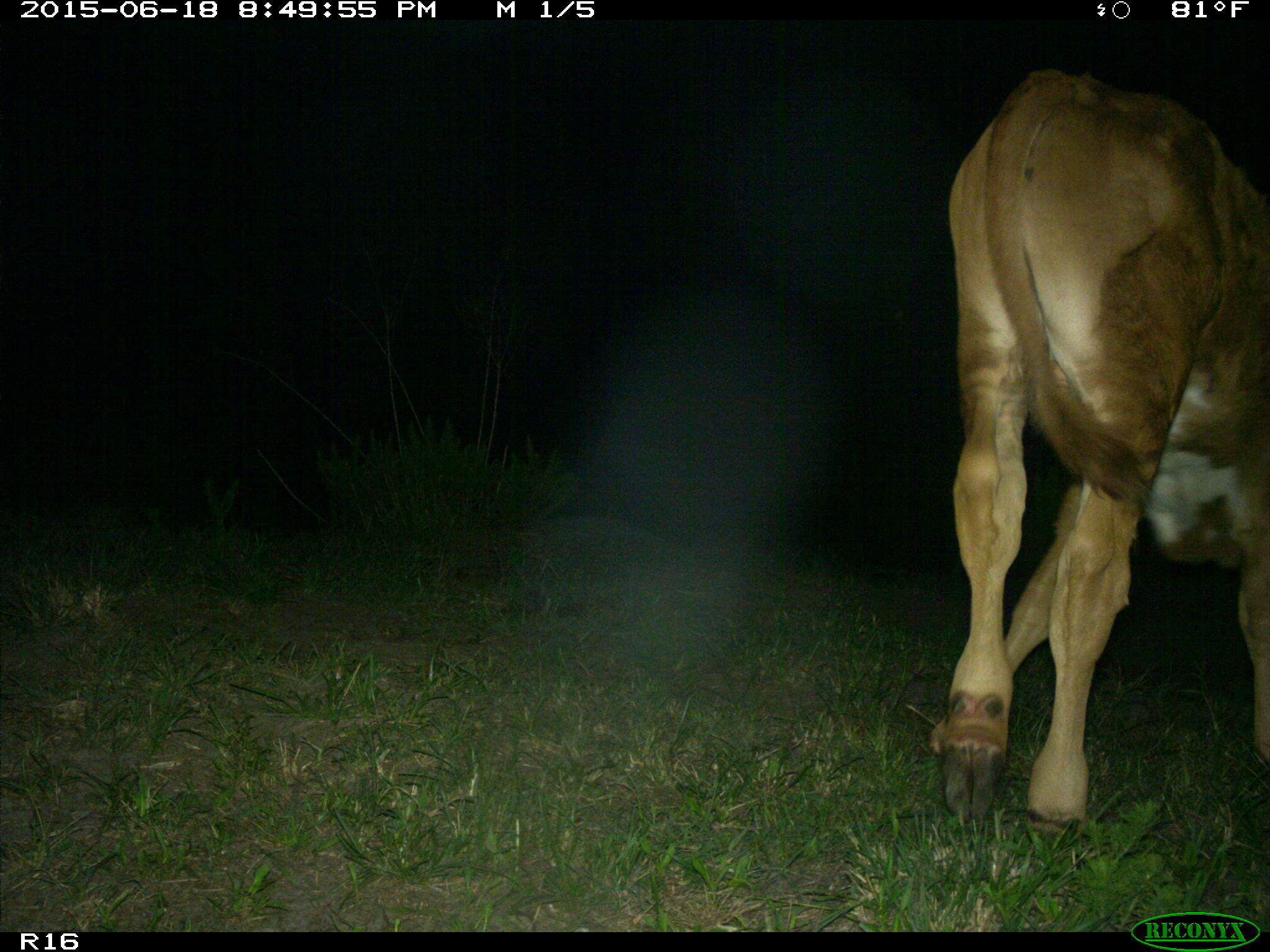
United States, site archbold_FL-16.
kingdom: Animalia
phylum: Chordata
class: Mammalia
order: Artiodactyla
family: Bovidae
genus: Bos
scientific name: Bos taurus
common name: domestic cow